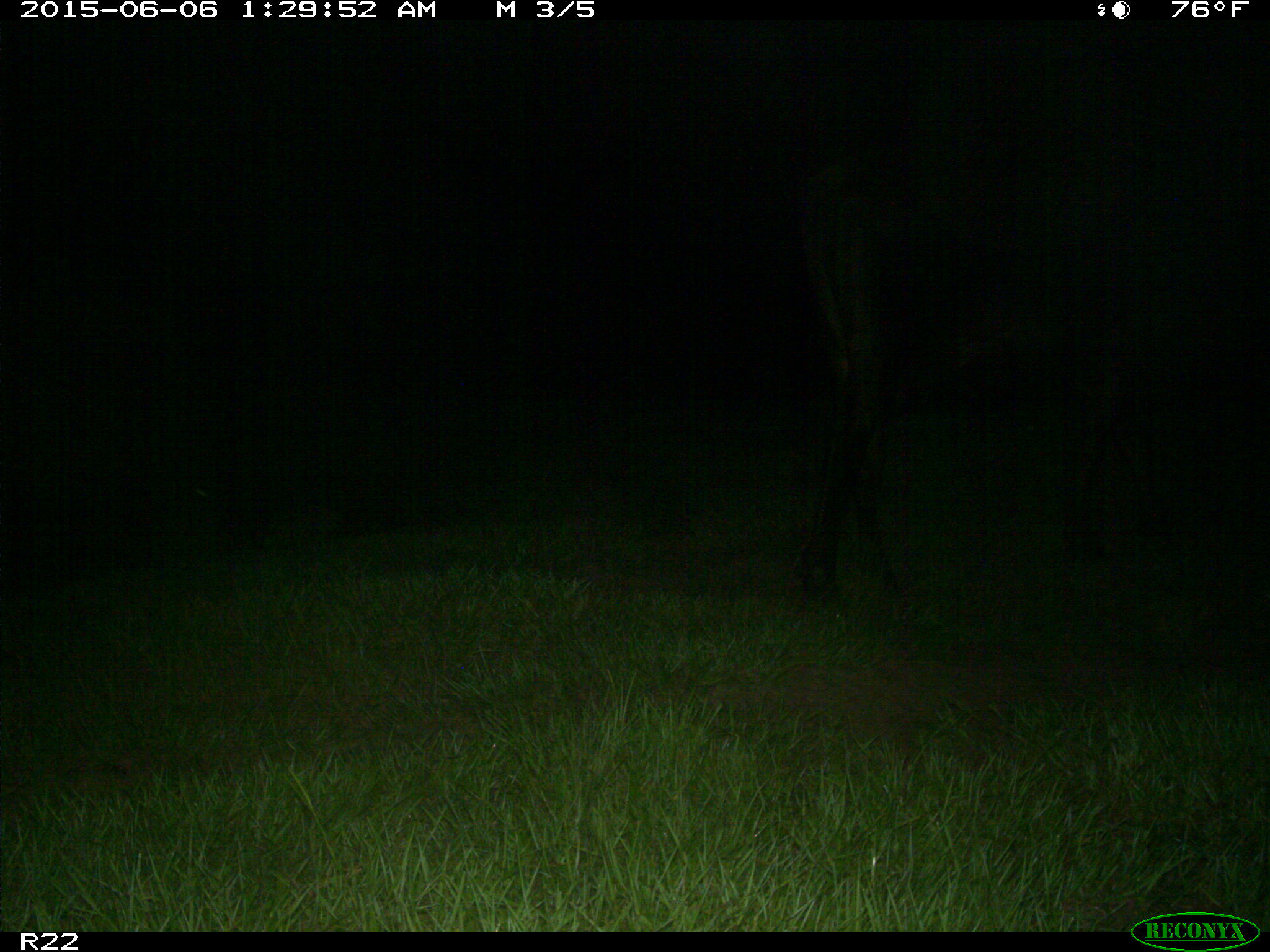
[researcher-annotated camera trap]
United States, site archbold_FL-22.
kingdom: Animalia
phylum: Chordata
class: Mammalia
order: Artiodactyla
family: Bovidae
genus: Bos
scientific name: Bos taurus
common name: domestic cow